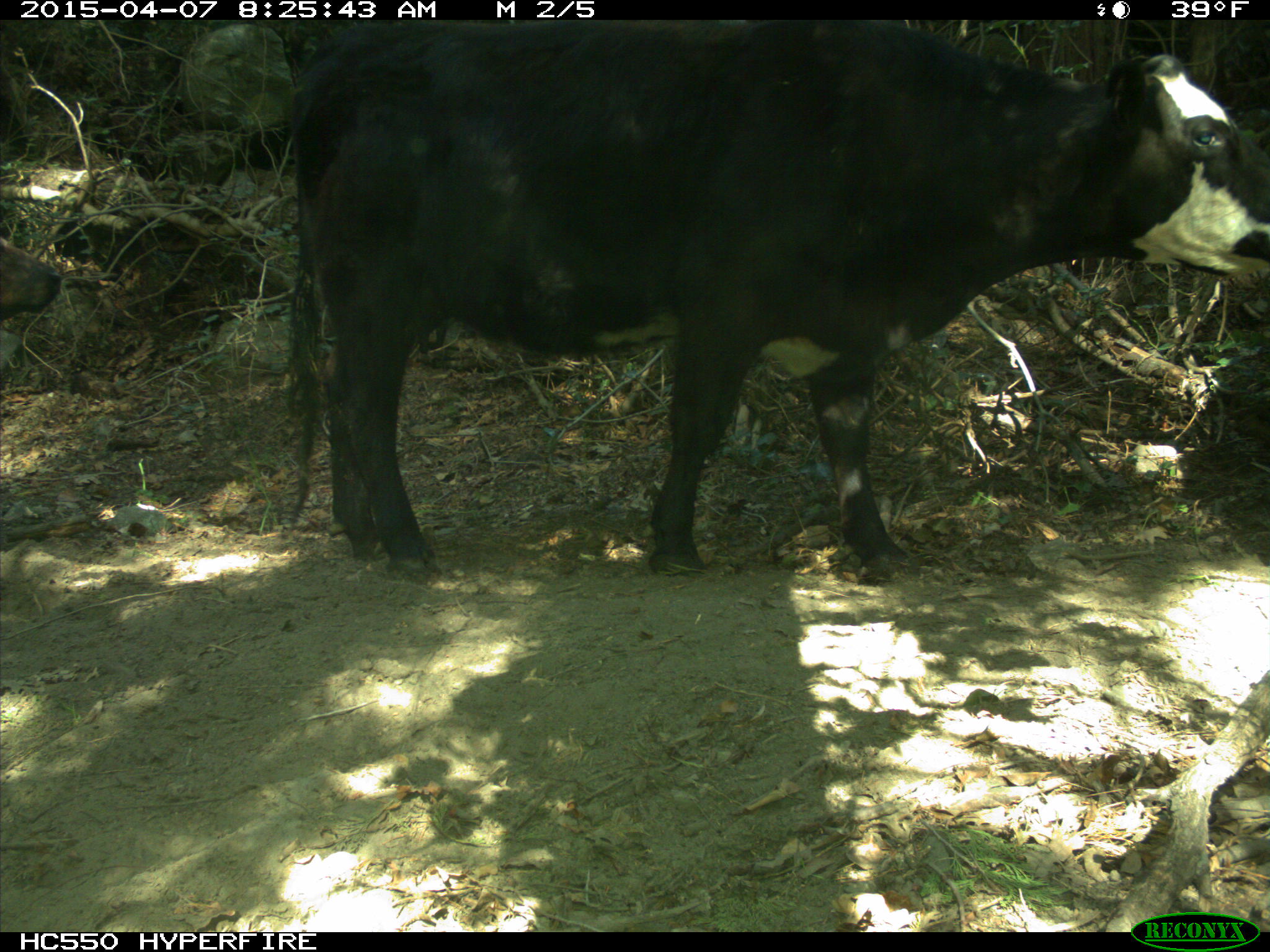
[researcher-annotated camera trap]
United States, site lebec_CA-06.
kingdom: Animalia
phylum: Chordata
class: Mammalia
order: Artiodactyla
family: Bovidae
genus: Bos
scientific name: Bos taurus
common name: domestic cow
Bos taurus (domestic cow).